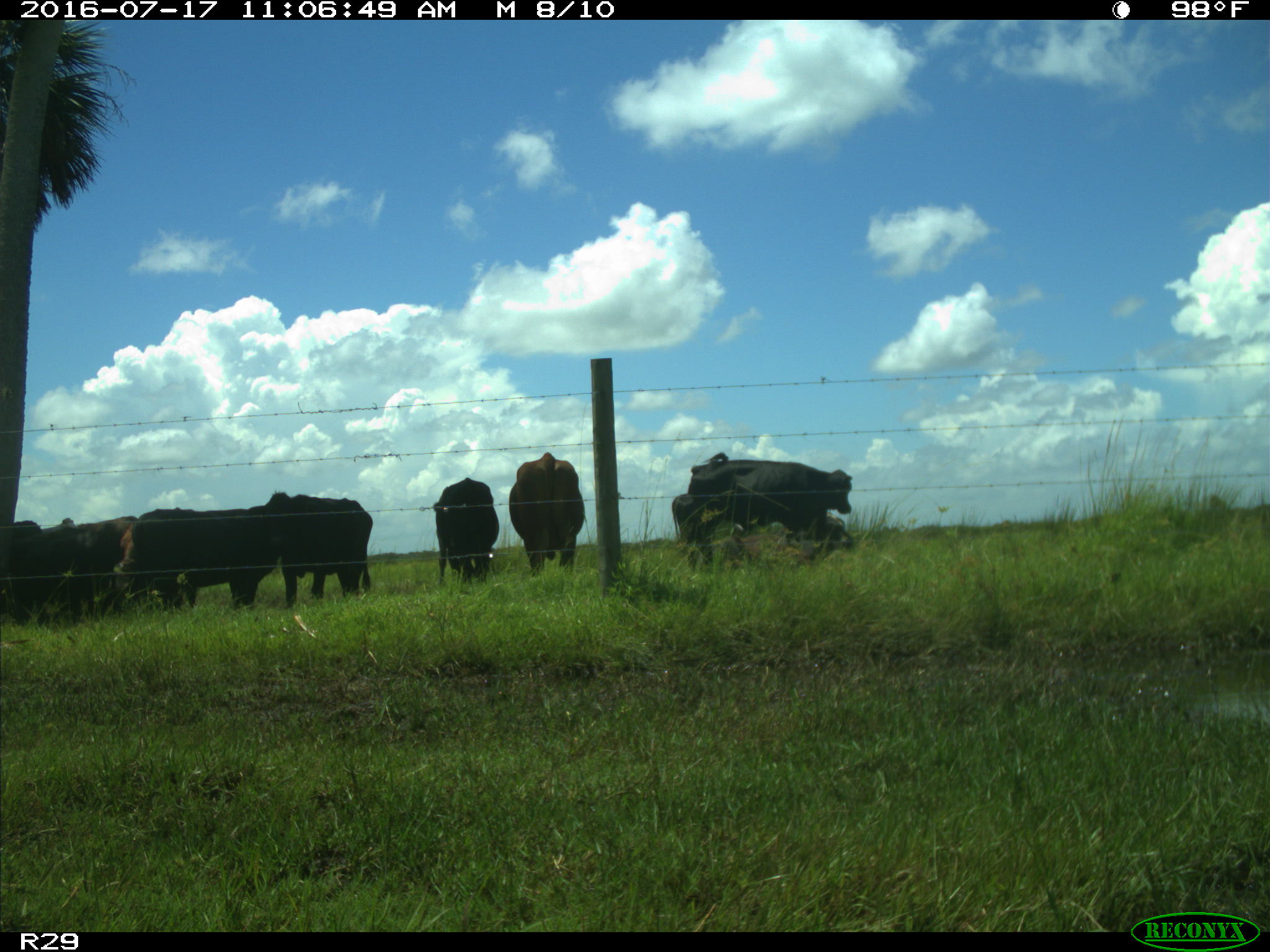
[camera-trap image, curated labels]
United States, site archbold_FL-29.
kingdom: Animalia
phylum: Chordata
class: Mammalia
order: Artiodactyla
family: Bovidae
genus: Bos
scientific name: Bos taurus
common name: domestic cow